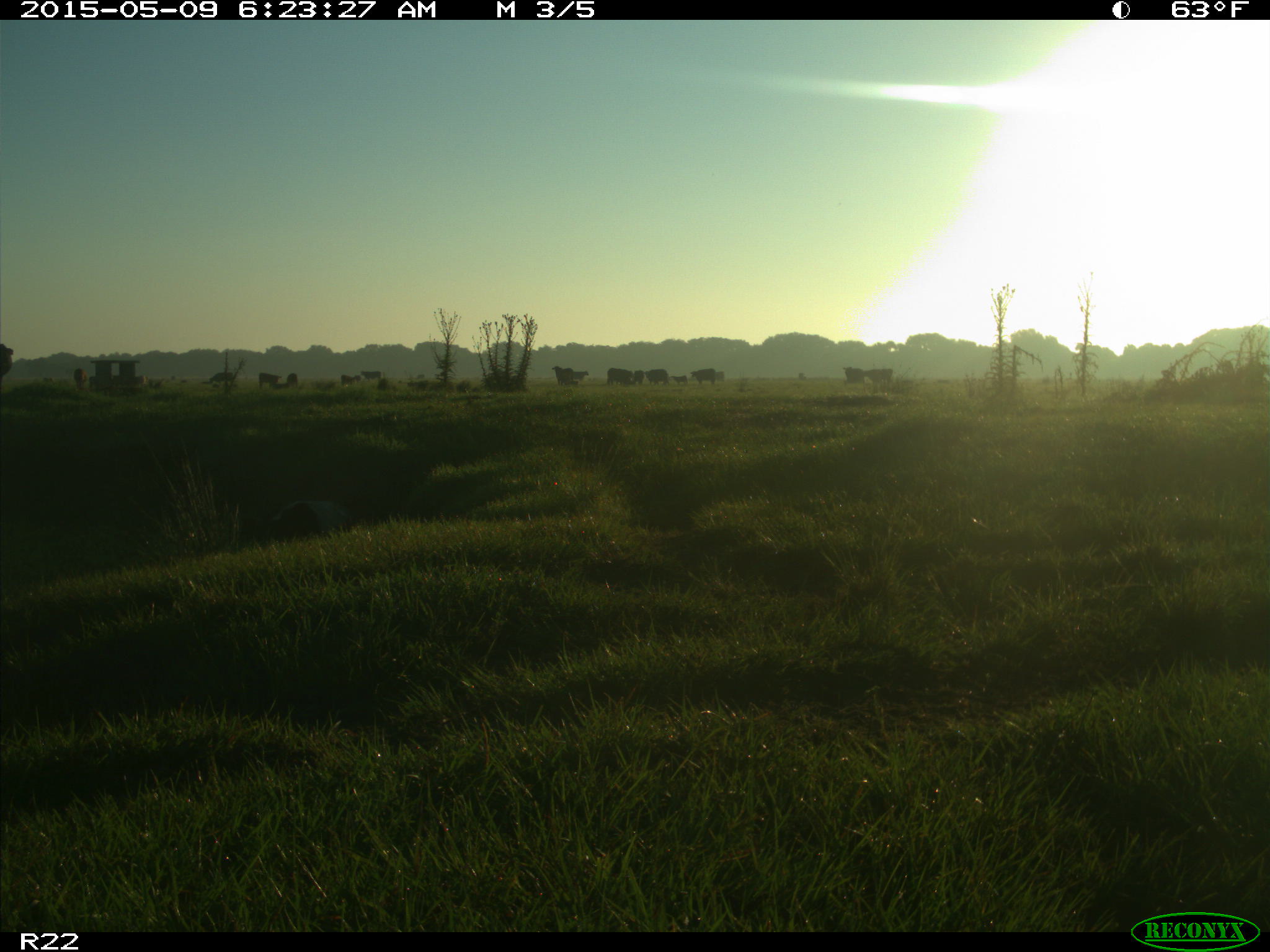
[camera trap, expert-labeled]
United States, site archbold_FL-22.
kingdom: Animalia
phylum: Chordata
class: Mammalia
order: Artiodactyla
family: Bovidae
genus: Bos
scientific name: Bos taurus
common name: domestic cow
Bos taurus (domestic cow).